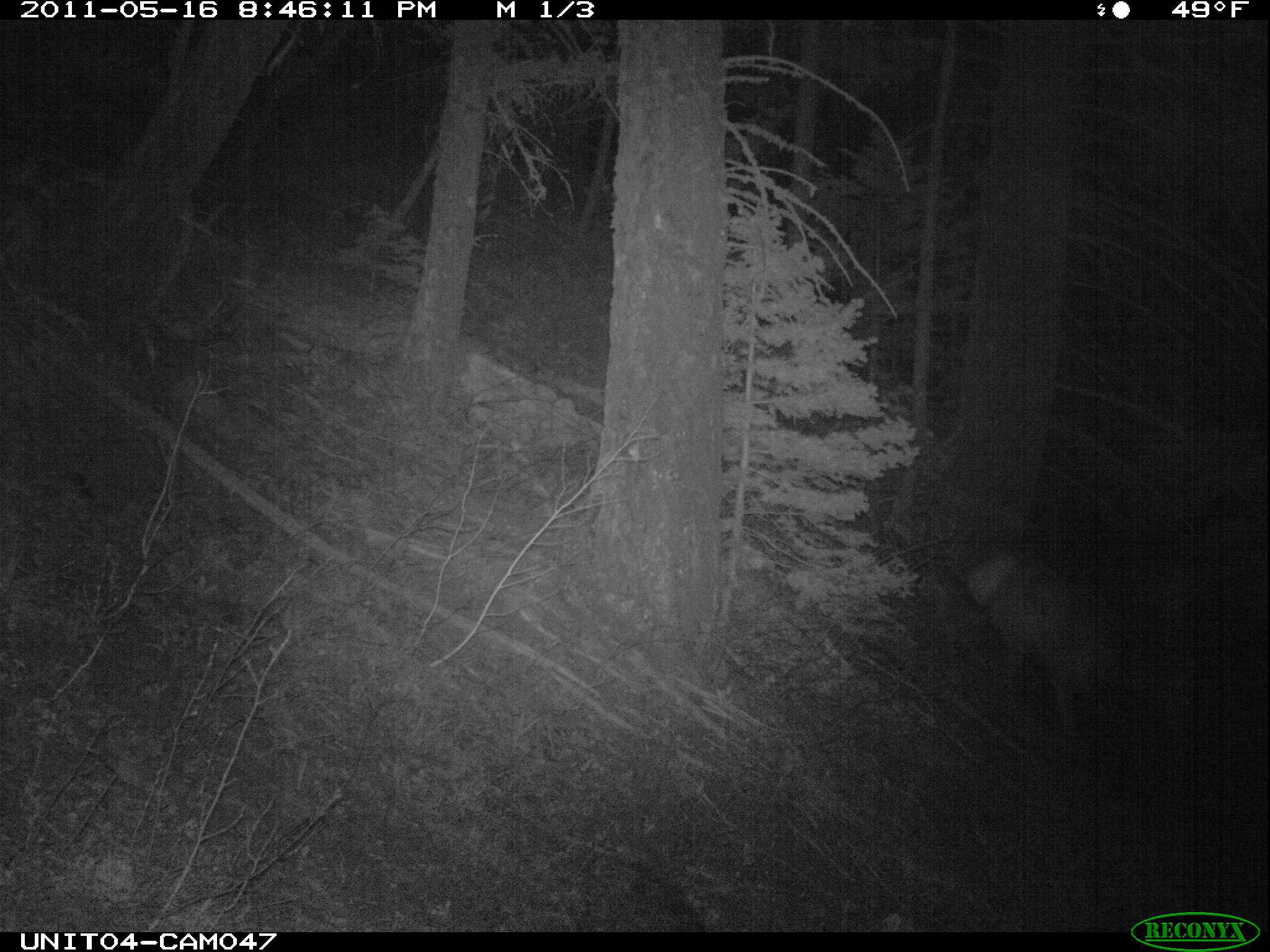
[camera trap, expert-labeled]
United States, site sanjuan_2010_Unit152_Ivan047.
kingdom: Animalia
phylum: Chordata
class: Mammalia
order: Artiodactyla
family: Cervidae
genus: Cervus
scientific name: Cervus elaphus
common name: red deer